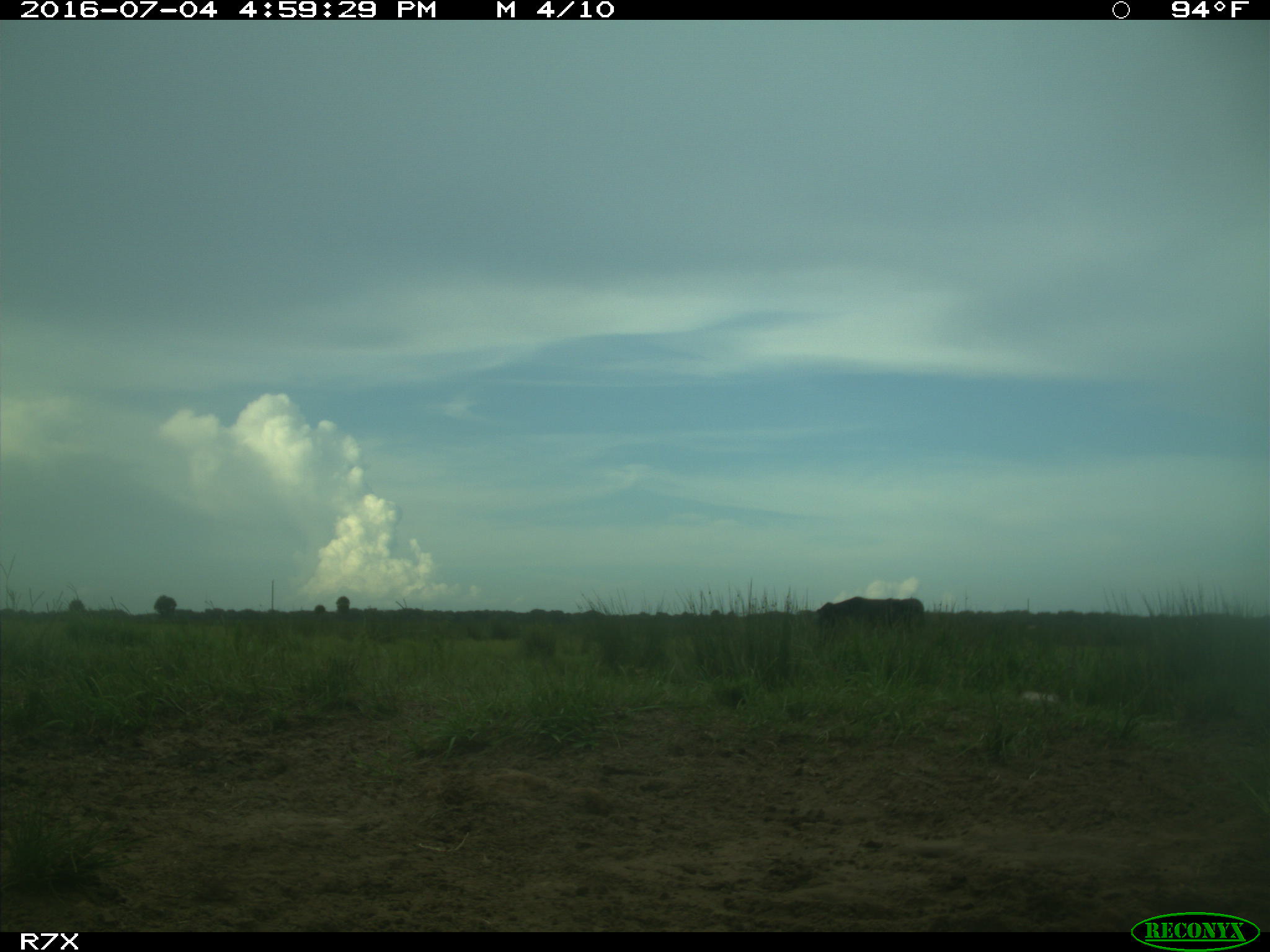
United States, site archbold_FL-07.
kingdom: Animalia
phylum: Chordata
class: Mammalia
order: Artiodactyla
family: Bovidae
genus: Bos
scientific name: Bos taurus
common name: domestic cow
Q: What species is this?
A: Bos taurus (domestic cow).